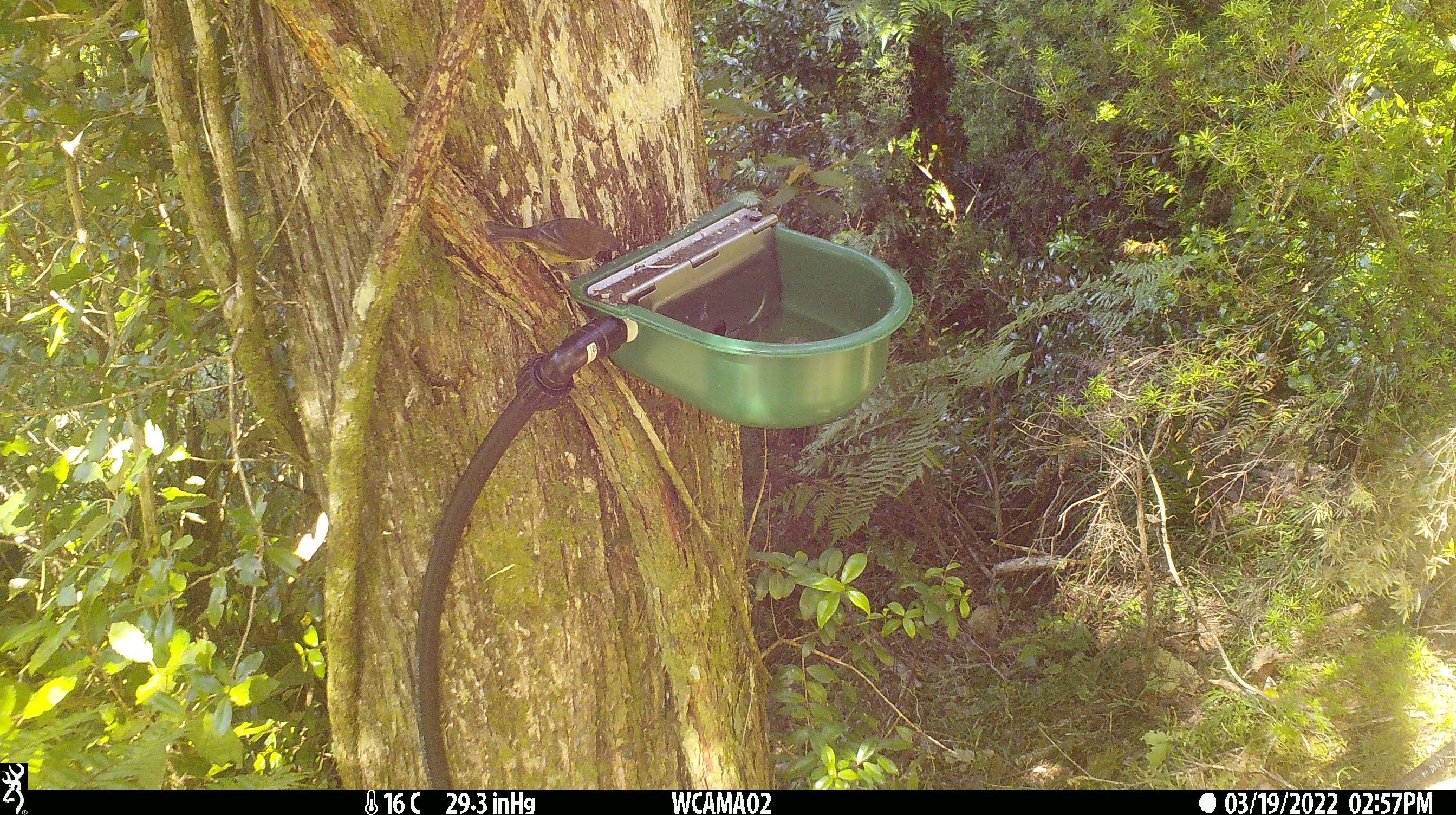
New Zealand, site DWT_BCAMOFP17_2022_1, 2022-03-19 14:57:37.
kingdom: Animalia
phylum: Chordata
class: Aves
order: Passeriformes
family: Meliphagidae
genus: Anthornis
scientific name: Anthornis melanura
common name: new zealand bellbird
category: bellbird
Bellbird (new zealand bellbird) (Anthornis melanura).